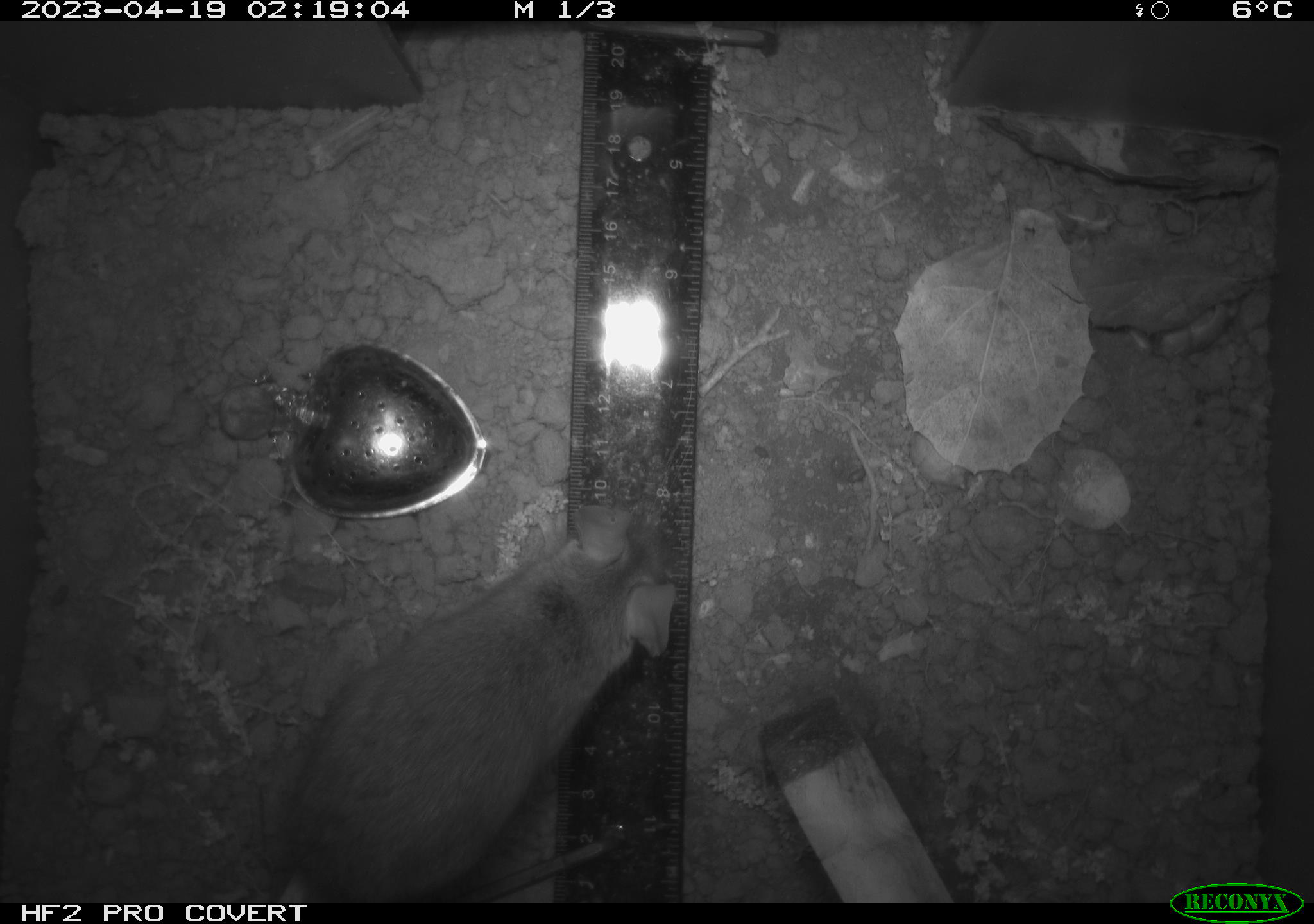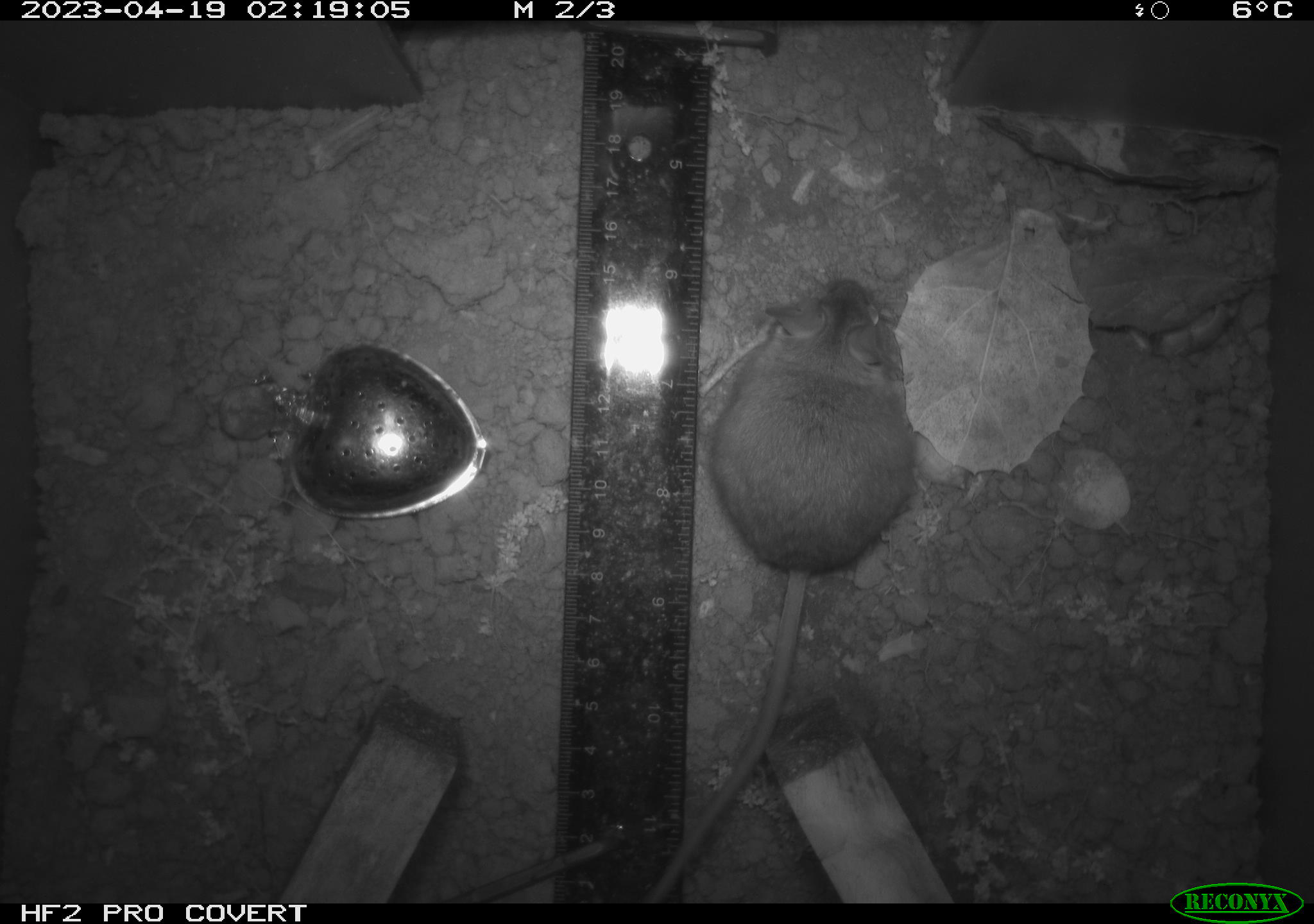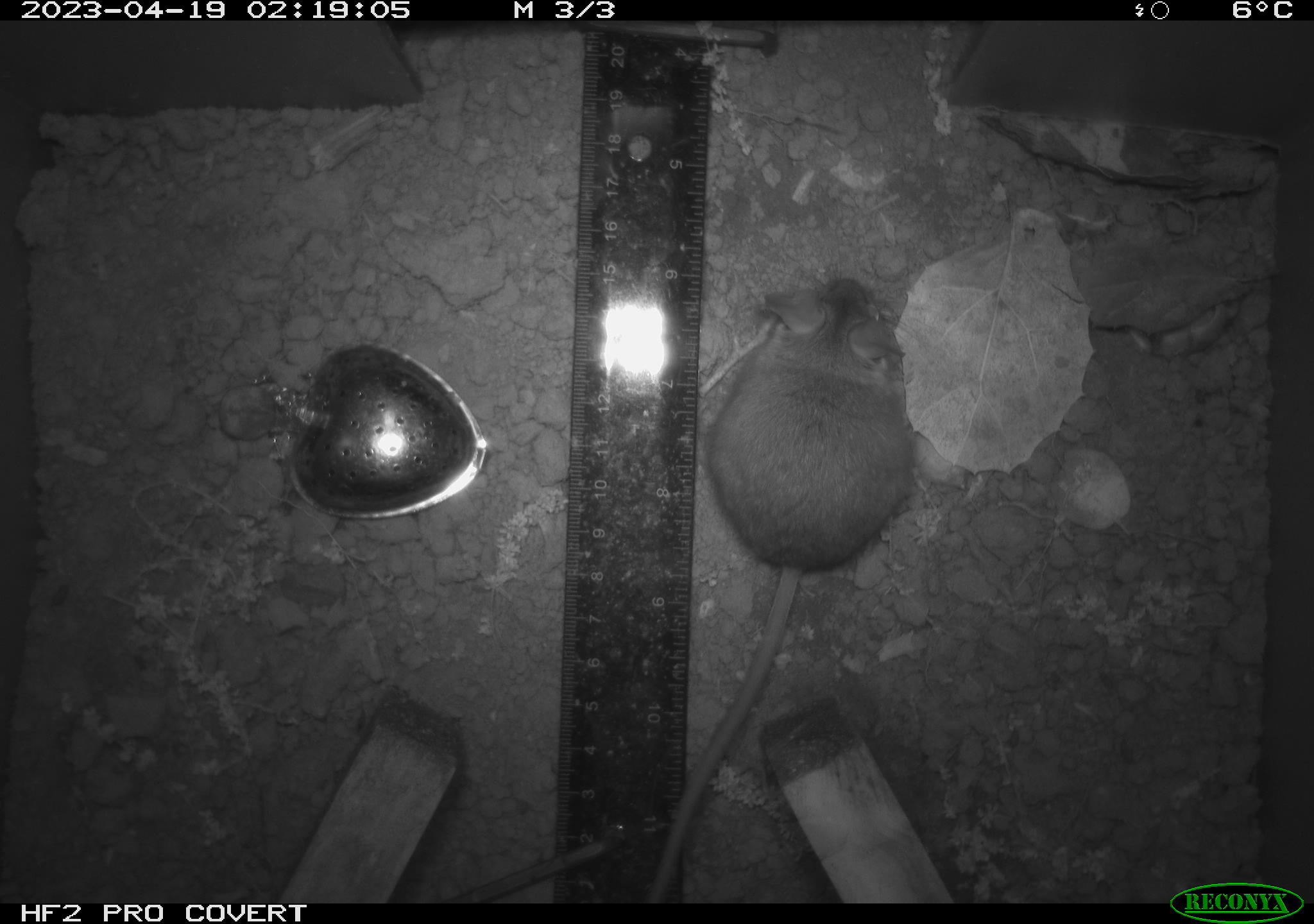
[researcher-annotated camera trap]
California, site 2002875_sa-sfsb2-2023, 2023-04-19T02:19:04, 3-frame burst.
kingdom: Animalia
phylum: Chordata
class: Mammalia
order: Rodentia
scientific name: Rodentia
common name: mouse species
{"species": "mouse species (Rodentia)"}